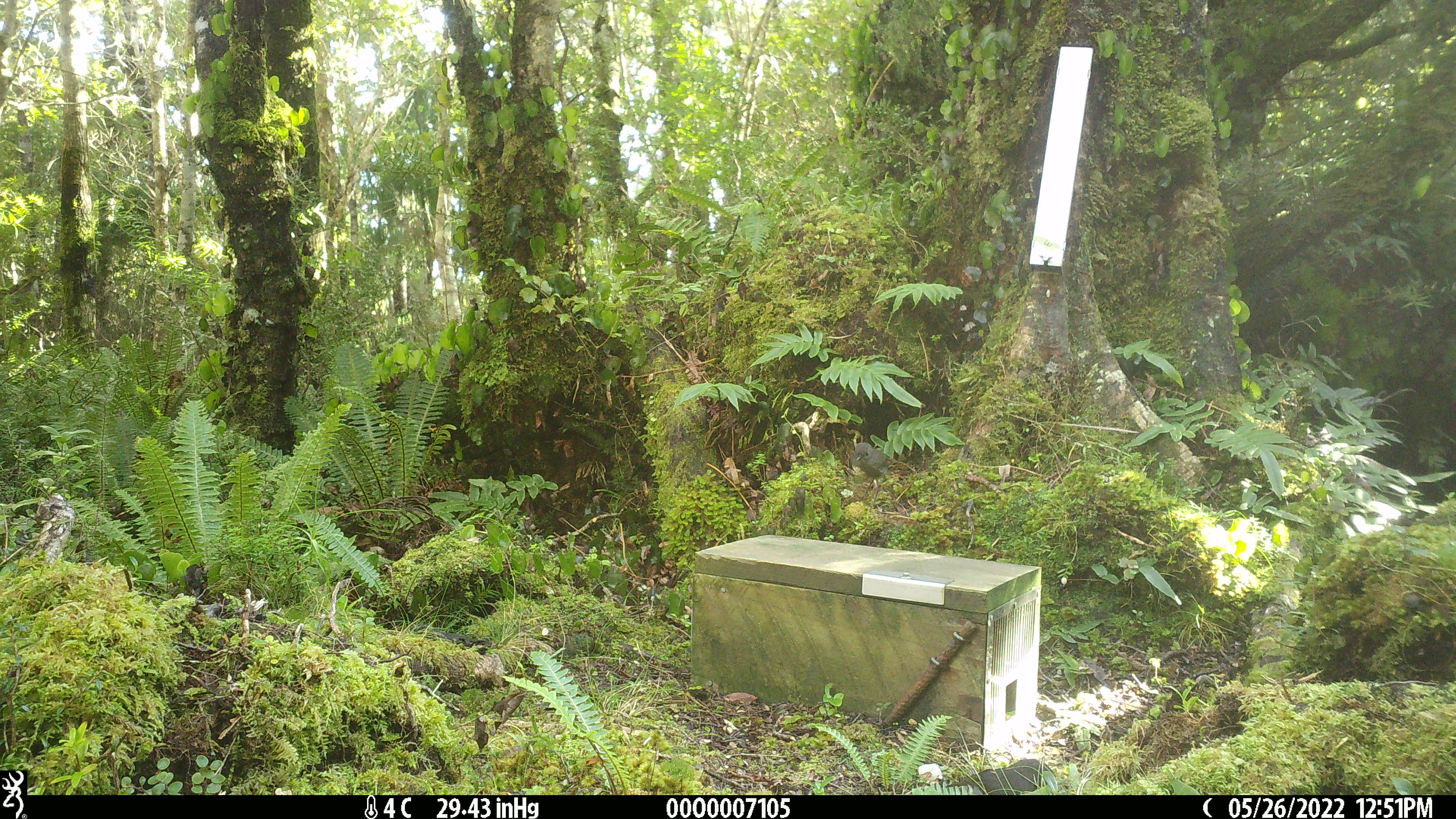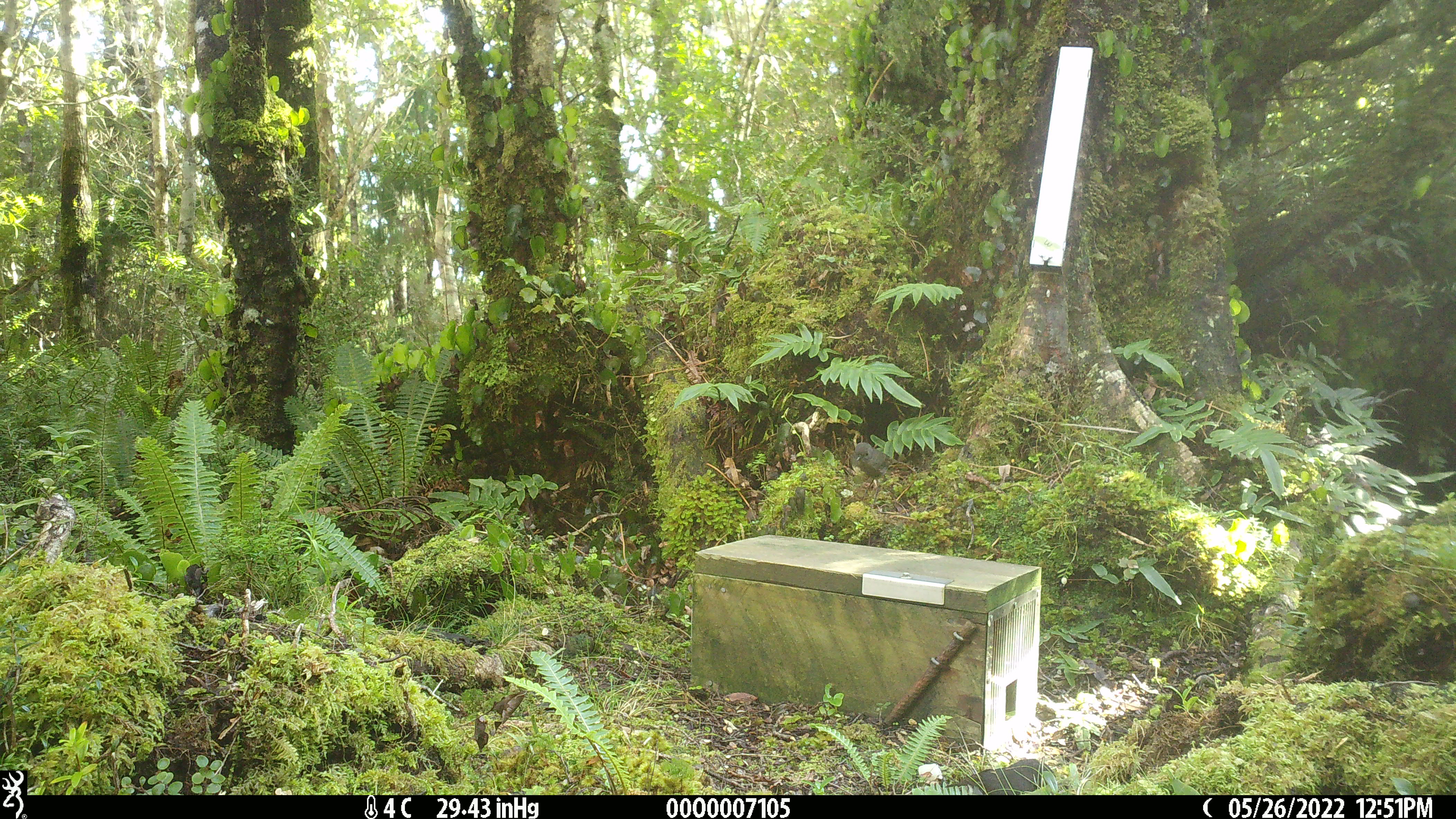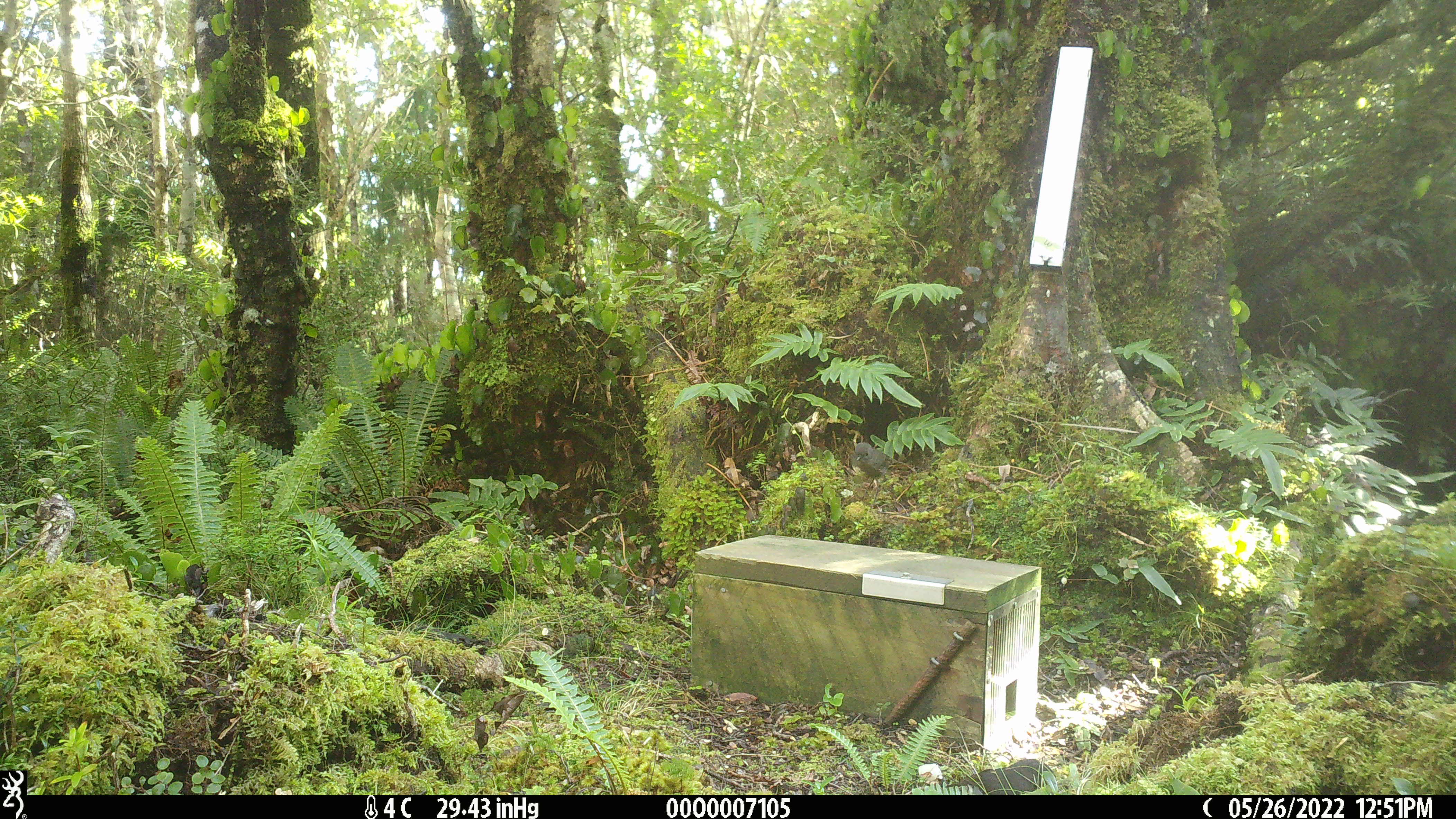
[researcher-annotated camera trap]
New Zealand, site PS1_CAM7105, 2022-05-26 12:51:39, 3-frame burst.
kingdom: Animalia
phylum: Chordata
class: Aves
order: Passeriformes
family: Petroicidae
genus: Petroica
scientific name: Petroica australis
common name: new zealand robin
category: robin